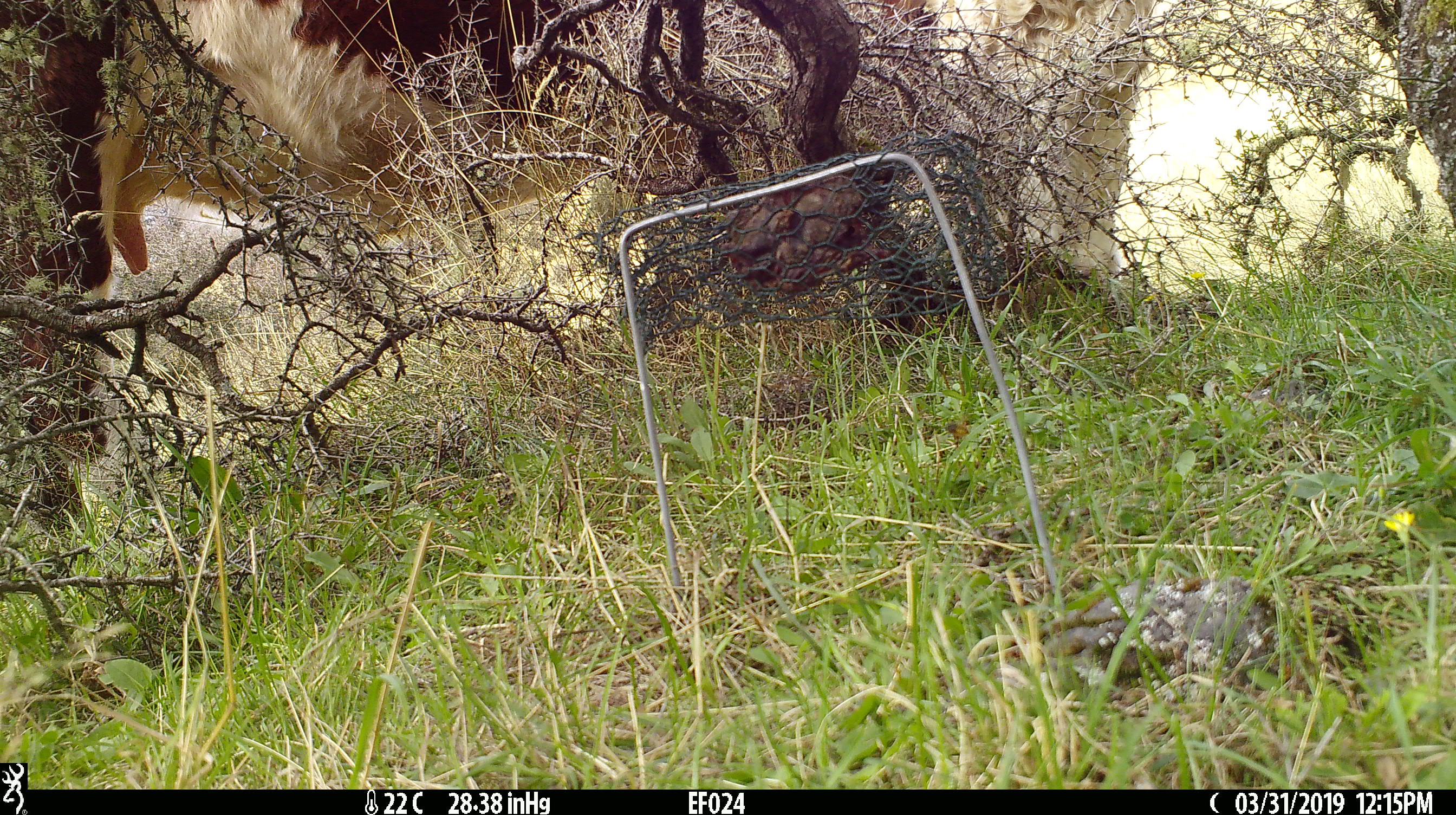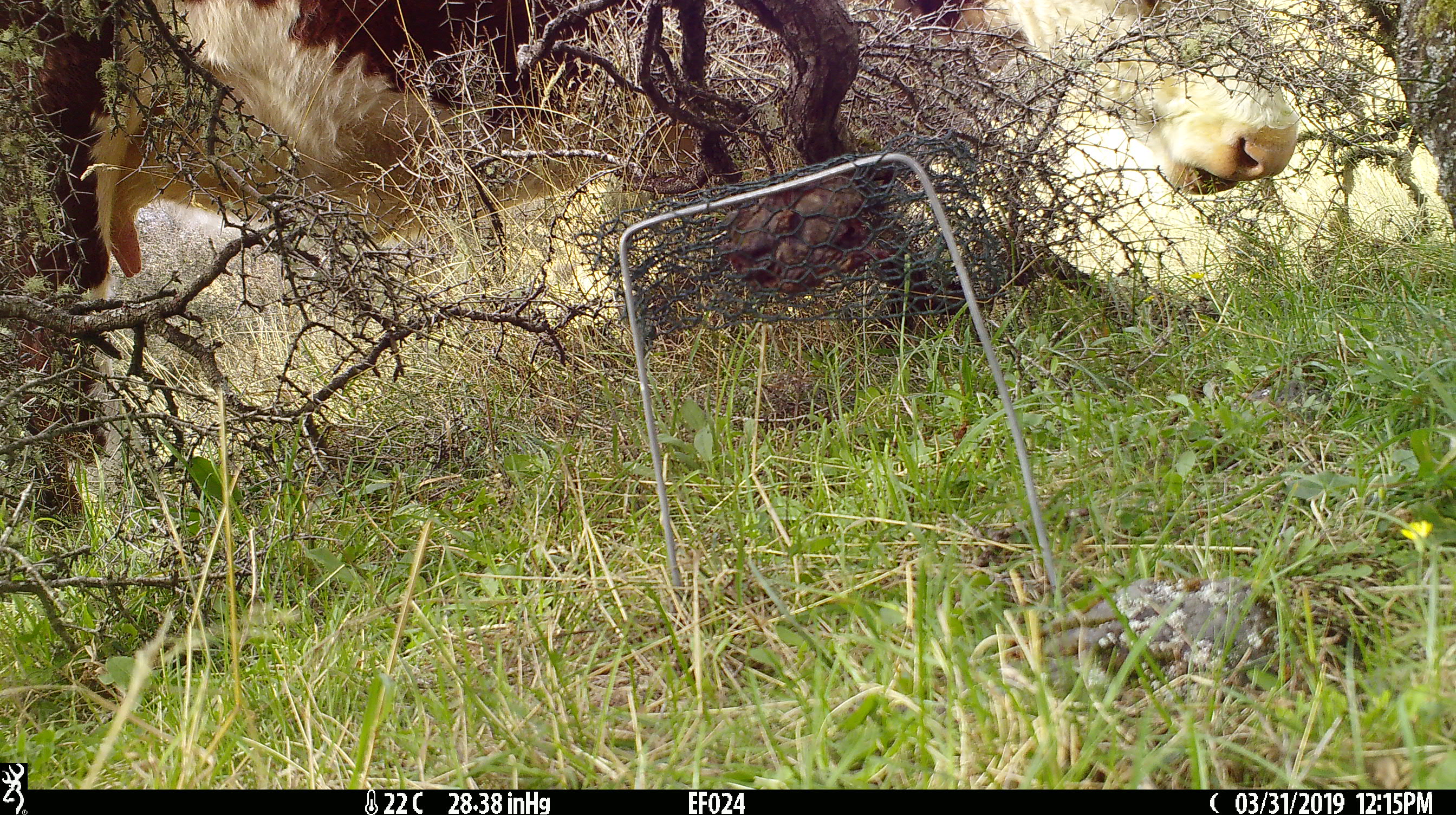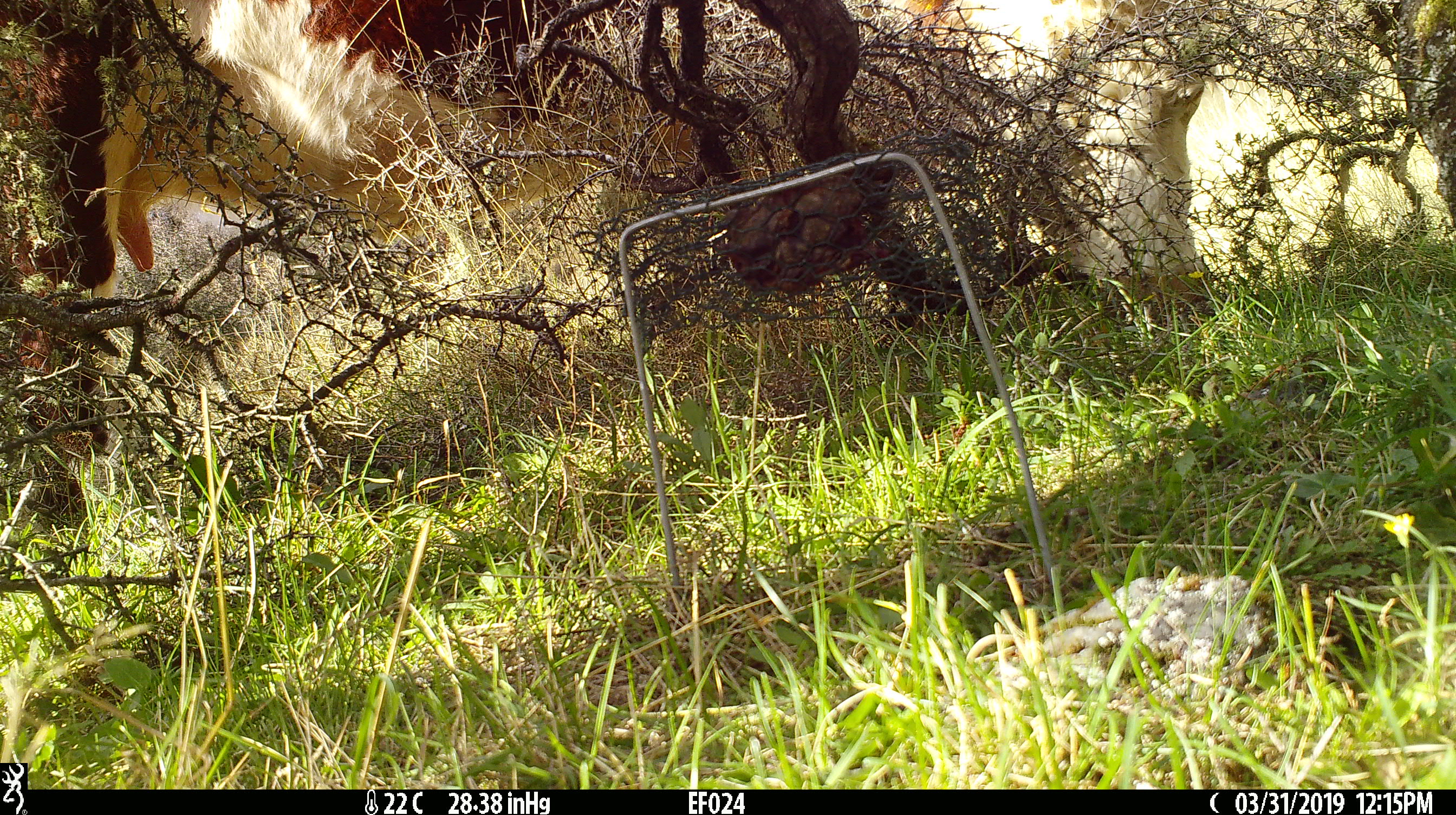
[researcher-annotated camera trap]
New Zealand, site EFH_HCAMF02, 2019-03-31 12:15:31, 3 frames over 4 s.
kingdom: Animalia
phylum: Chordata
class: Mammalia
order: Artiodactyla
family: Bovidae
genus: Bos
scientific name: Bos taurus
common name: domestic cow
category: cow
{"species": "cow (domestic cow) (Bos taurus)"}